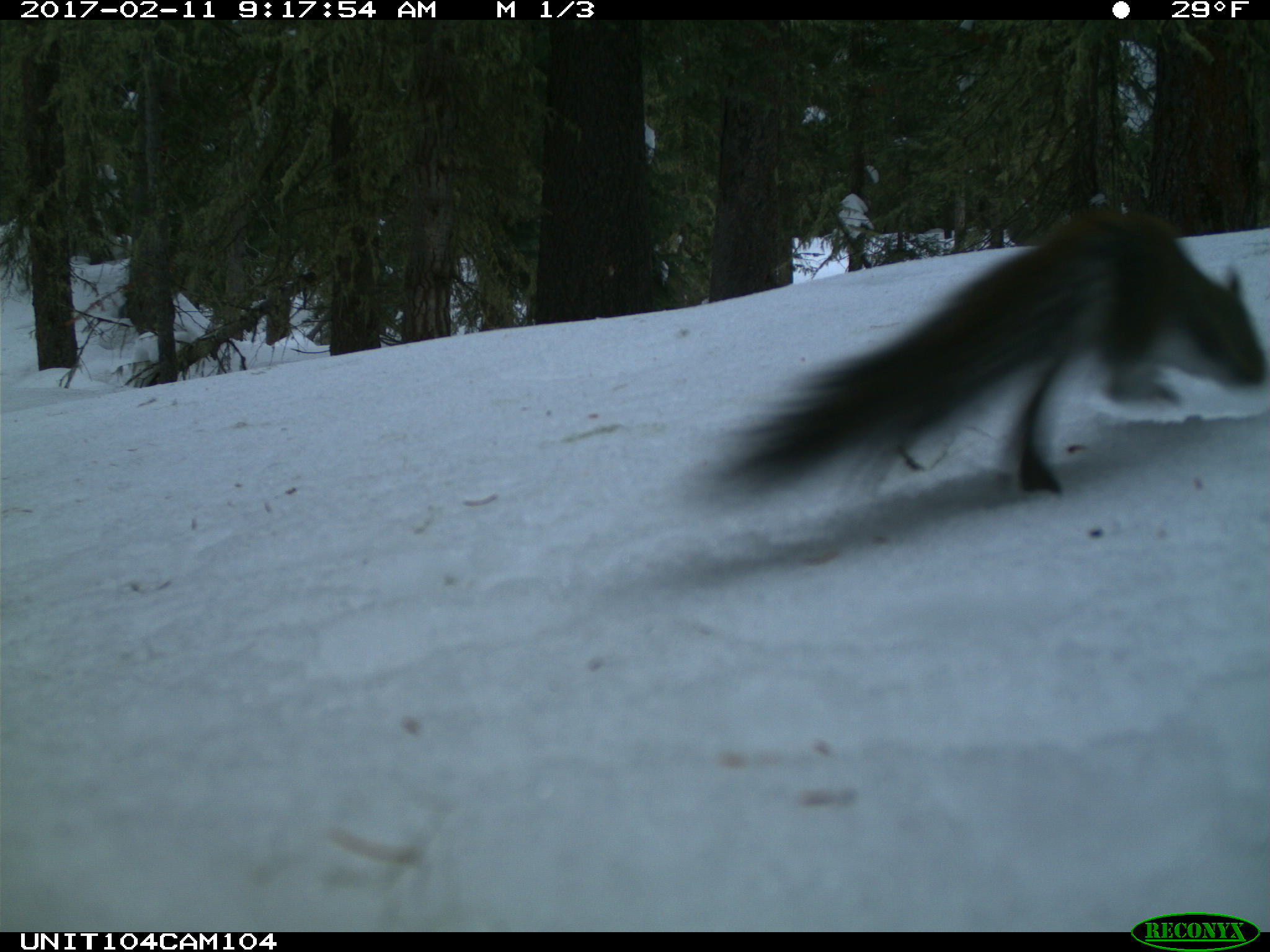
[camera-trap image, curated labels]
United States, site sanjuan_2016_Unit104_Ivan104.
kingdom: Animalia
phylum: Chordata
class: Mammalia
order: Rodentia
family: Sciuridae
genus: Tamiasciurus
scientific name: Tamiasciurus hudsonicus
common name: american red squirrel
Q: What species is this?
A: Tamiasciurus hudsonicus (american red squirrel).